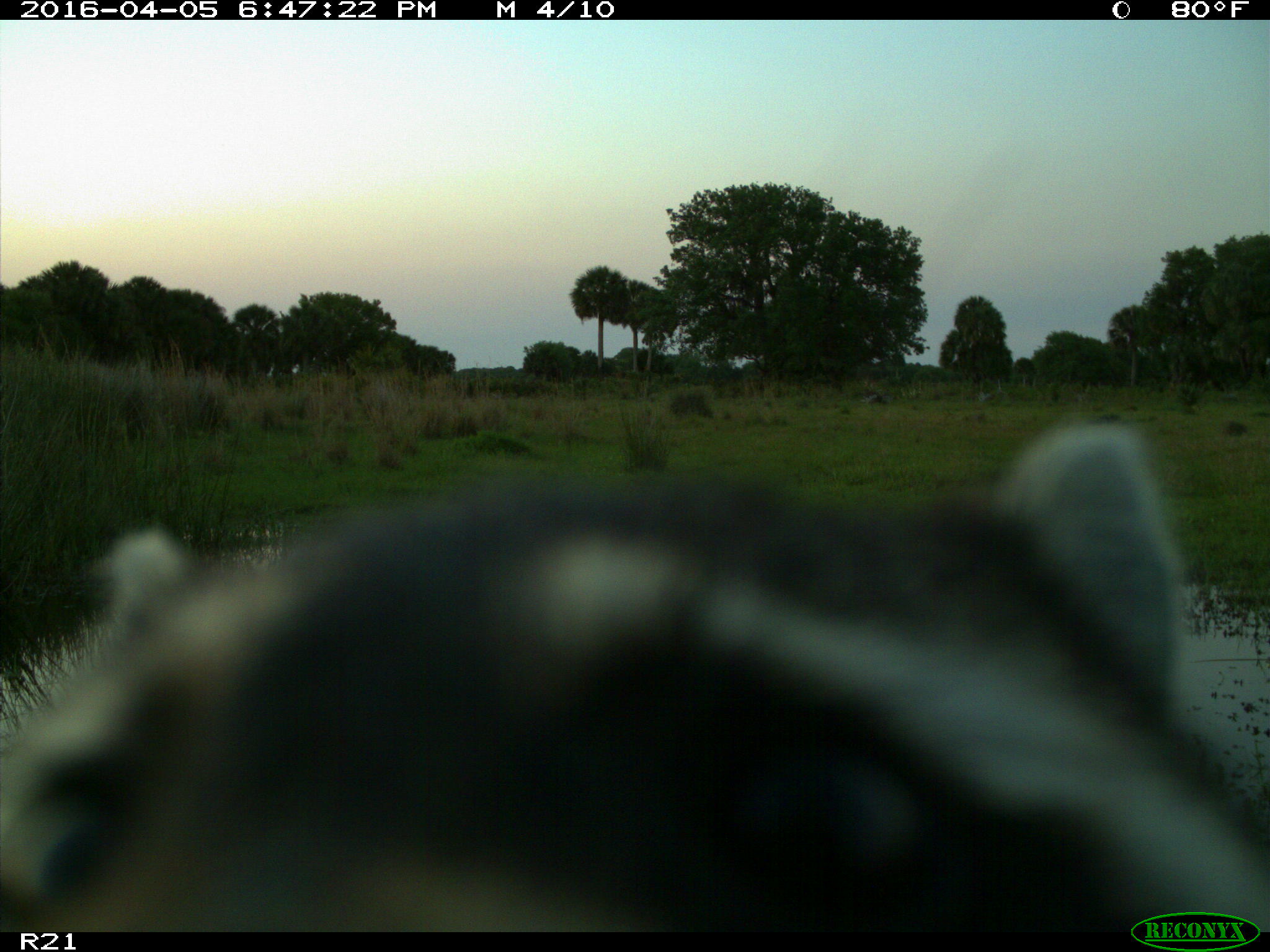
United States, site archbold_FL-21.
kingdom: Animalia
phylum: Chordata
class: Mammalia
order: Carnivora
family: Procyonidae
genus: Procyon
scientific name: Procyon lotor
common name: common raccoon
Procyon lotor (common raccoon).